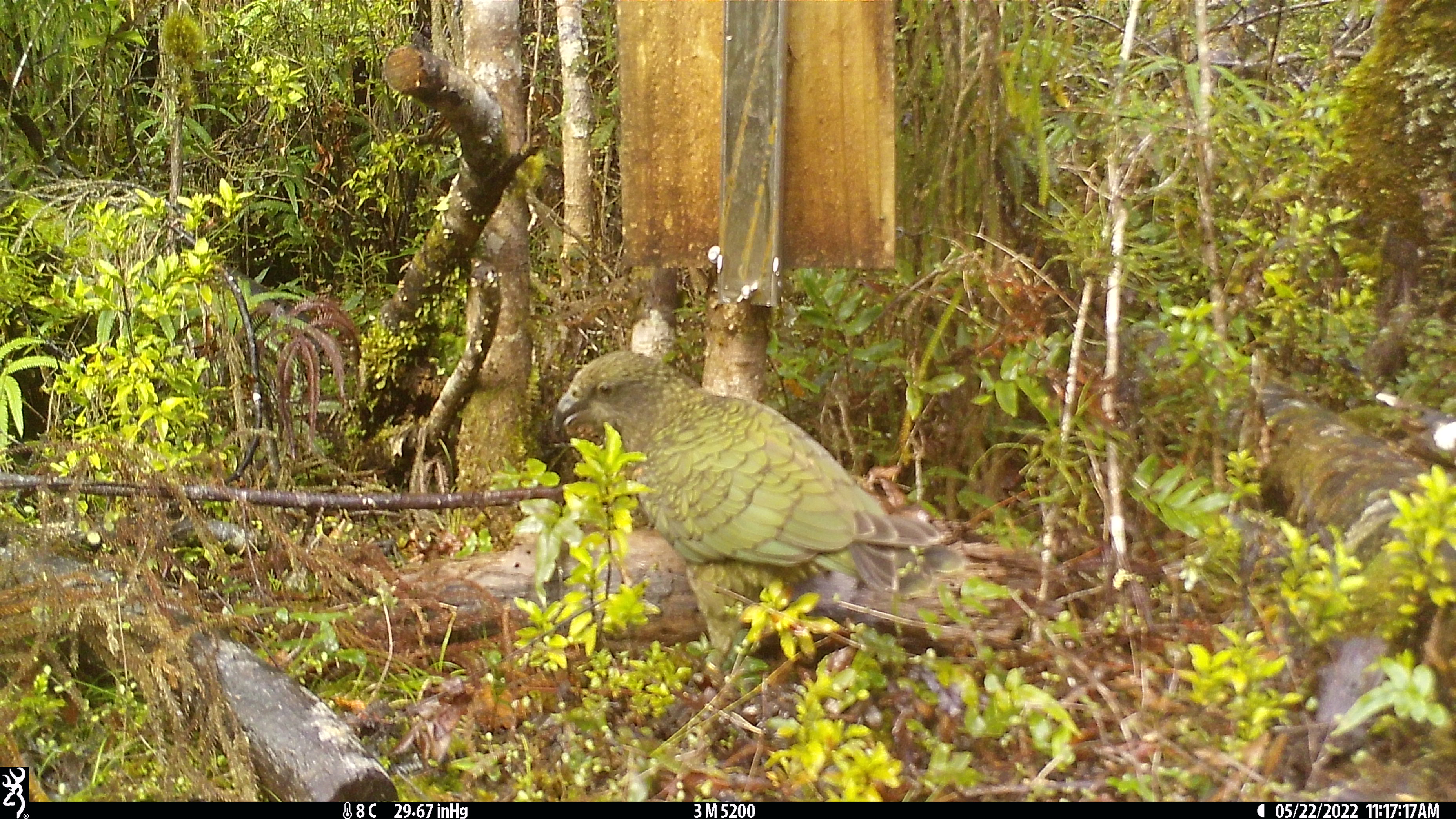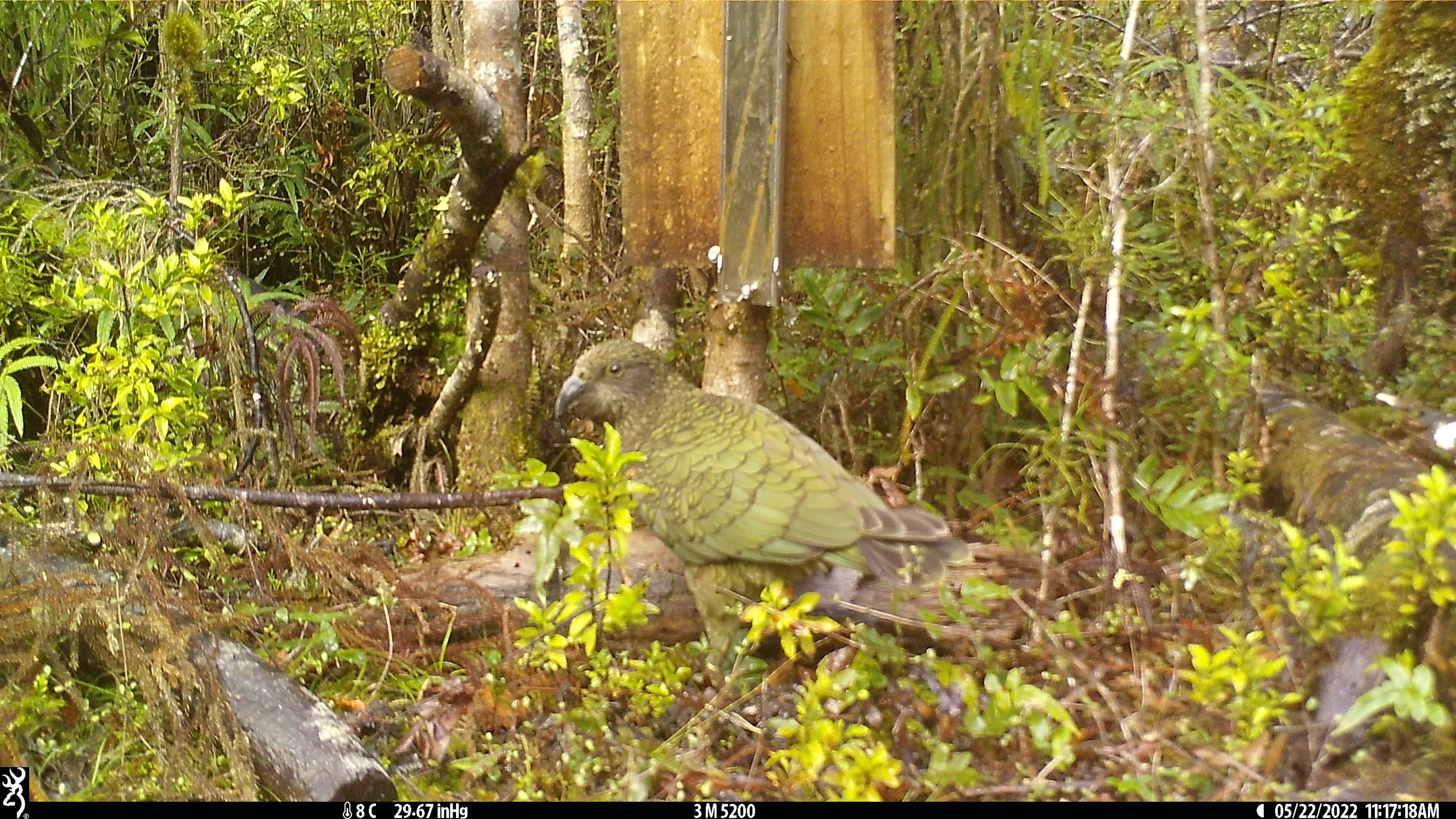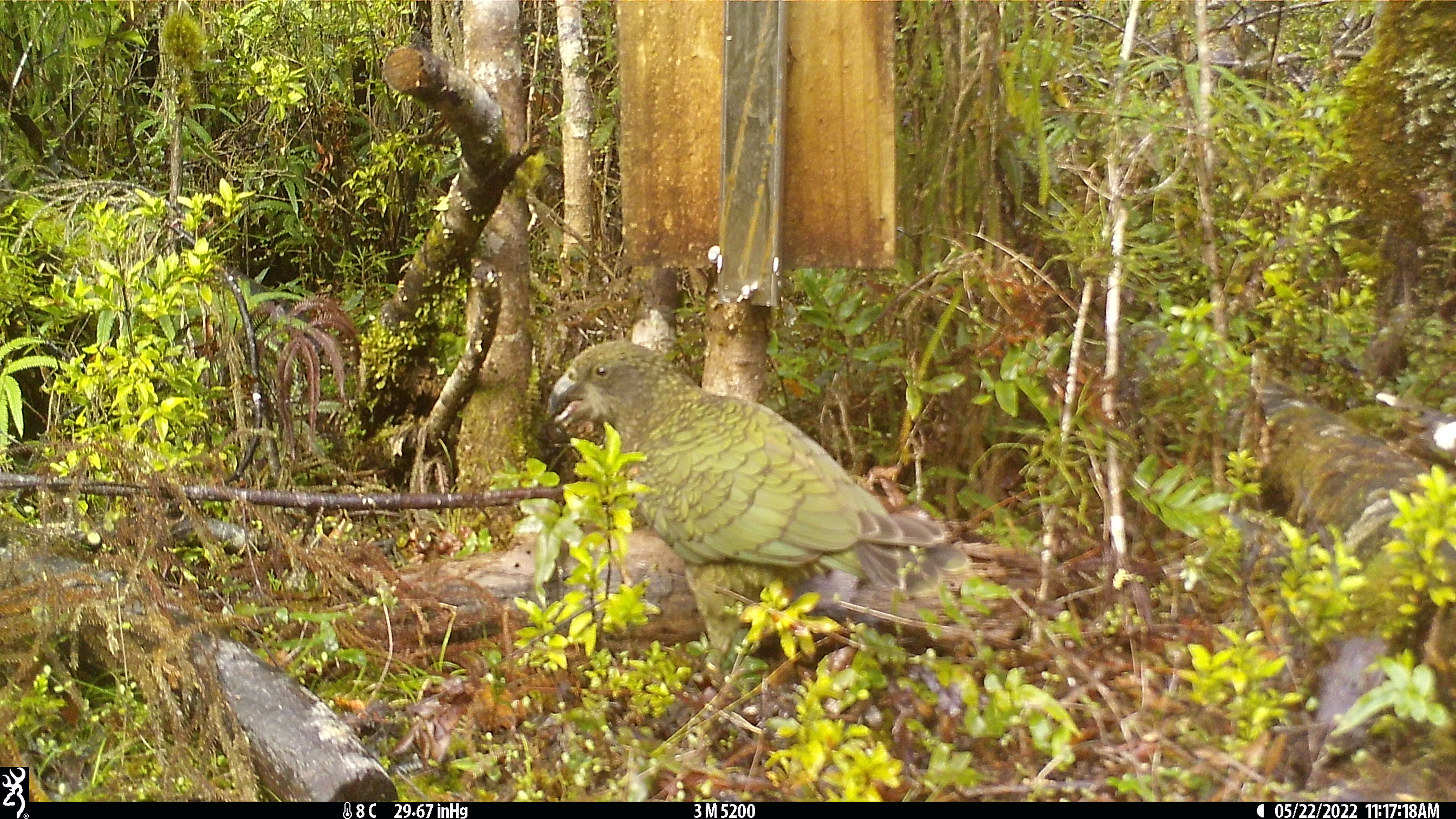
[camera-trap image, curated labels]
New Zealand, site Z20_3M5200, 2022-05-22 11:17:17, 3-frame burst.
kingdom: Animalia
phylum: Chordata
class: Aves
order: Psittaciformes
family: Strigopidae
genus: Nestor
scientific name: Nestor notabilis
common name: kea